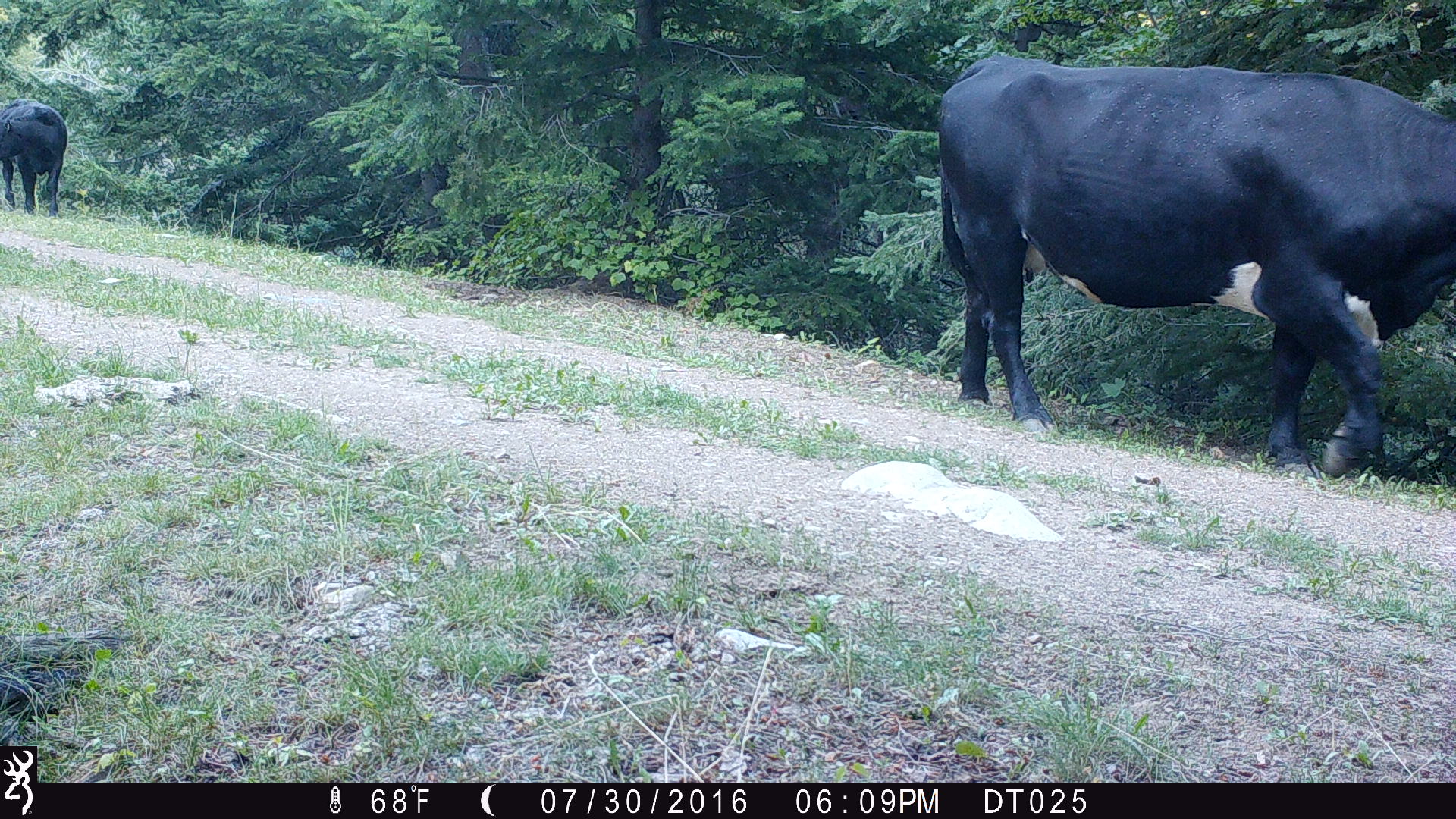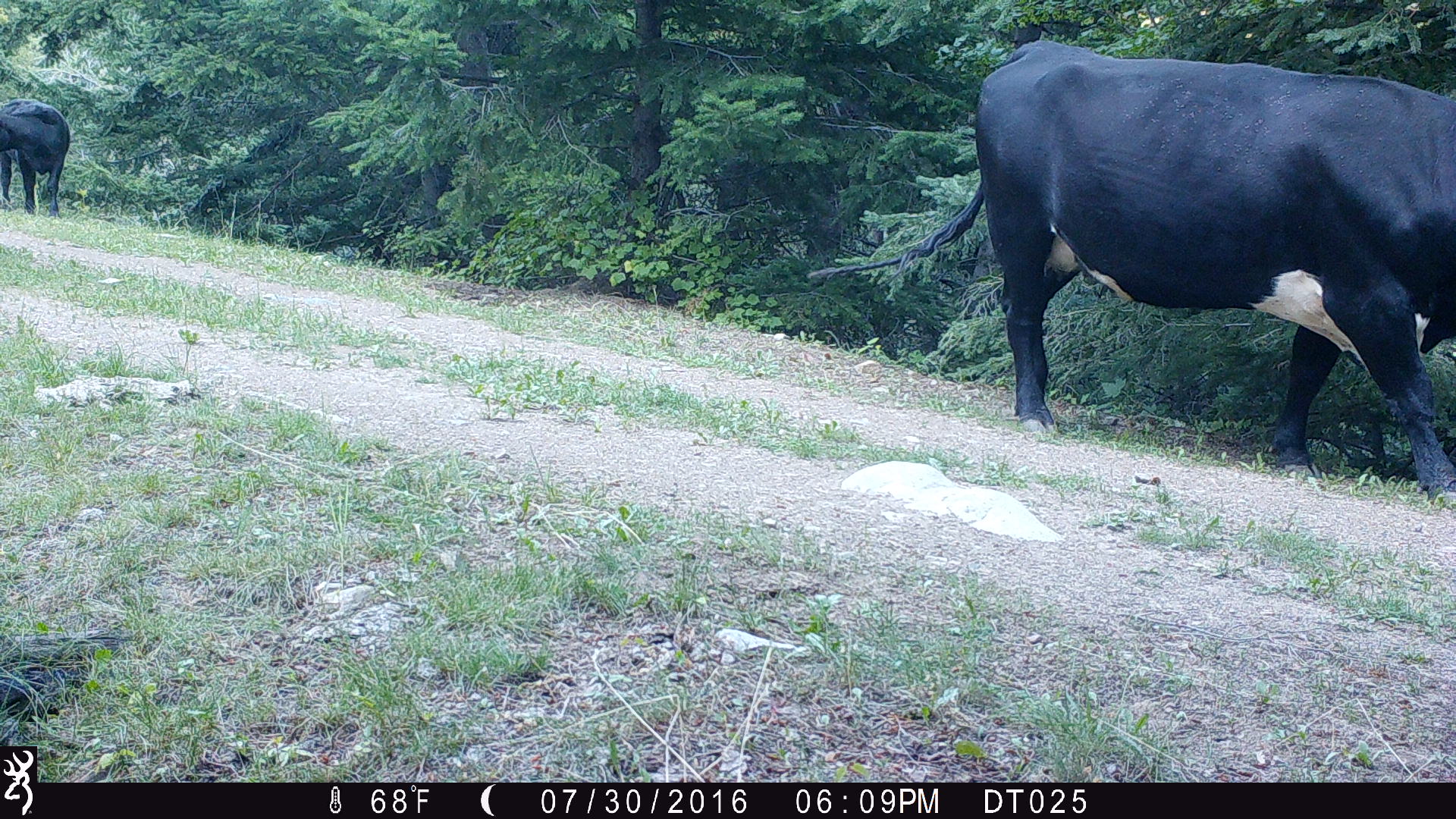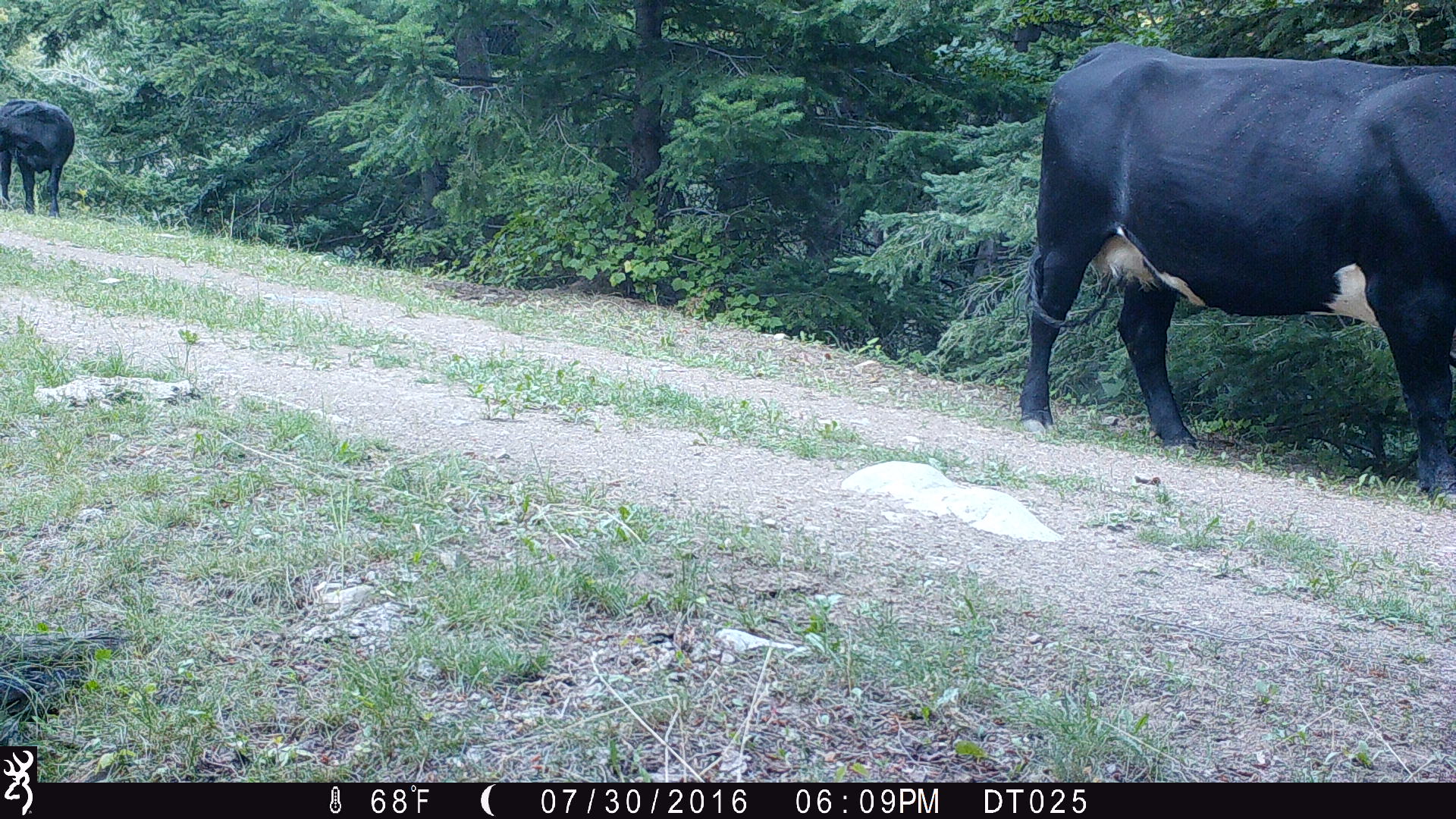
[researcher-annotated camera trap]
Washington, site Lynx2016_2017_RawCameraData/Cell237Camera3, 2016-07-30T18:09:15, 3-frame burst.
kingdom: Animalia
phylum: Chordata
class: Mammalia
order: Artiodactyla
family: Bovidae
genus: Bos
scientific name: Bos taurus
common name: domestic cattle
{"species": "domestic cattle (Bos taurus)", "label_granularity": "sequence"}